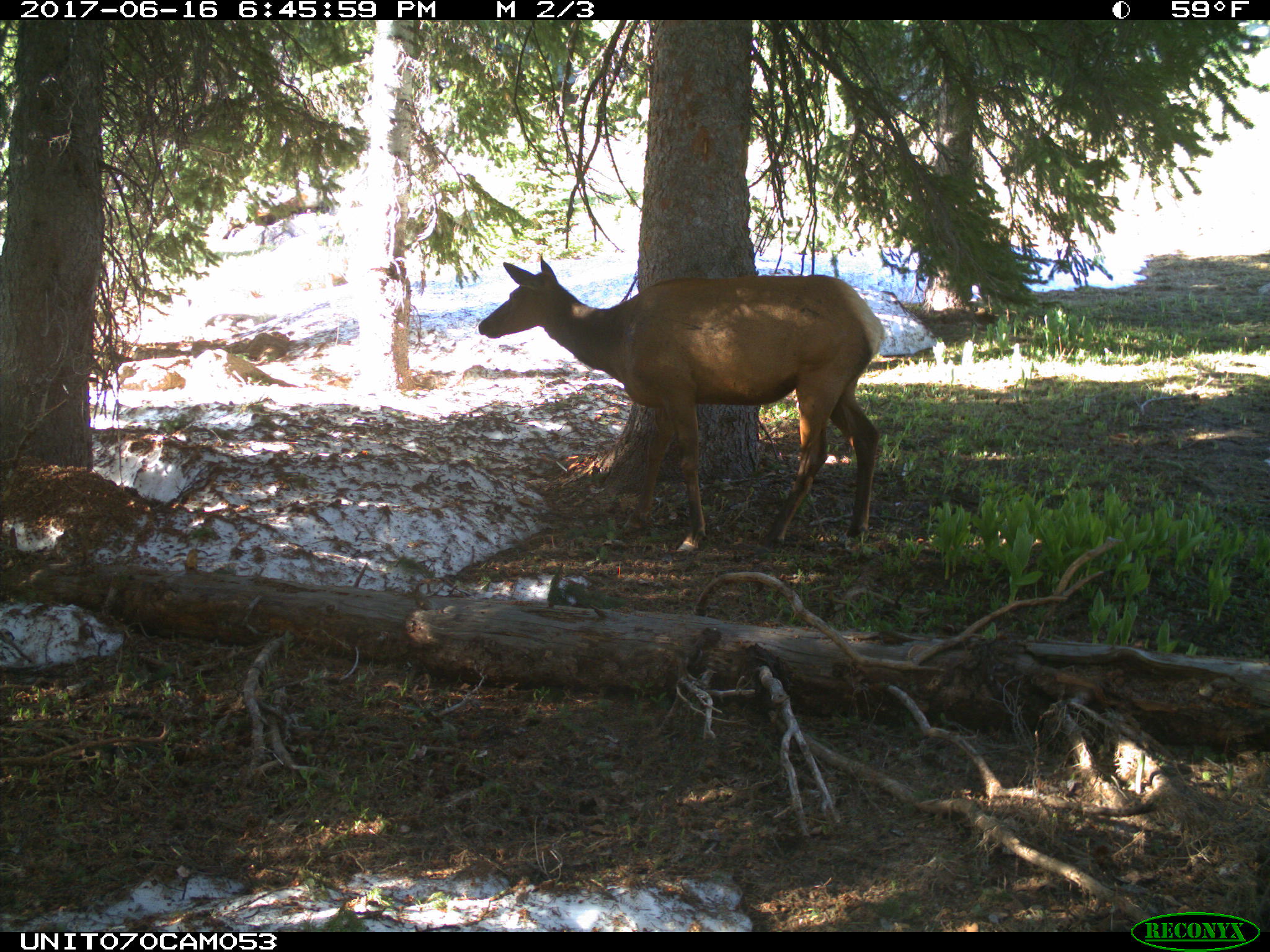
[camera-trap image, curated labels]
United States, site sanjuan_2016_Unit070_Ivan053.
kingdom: Animalia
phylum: Chordata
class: Mammalia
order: Artiodactyla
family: Cervidae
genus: Cervus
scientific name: Cervus elaphus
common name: red deer